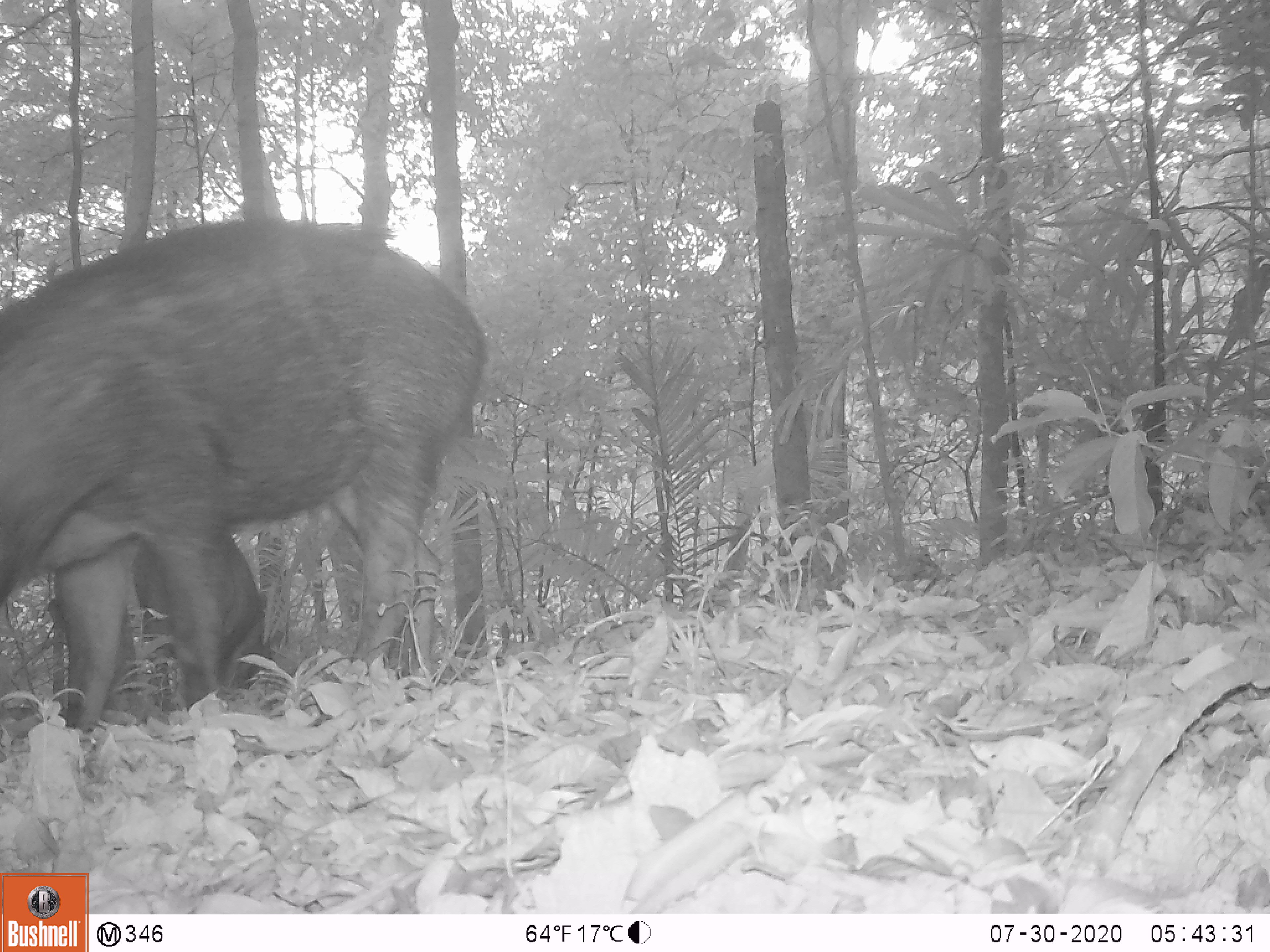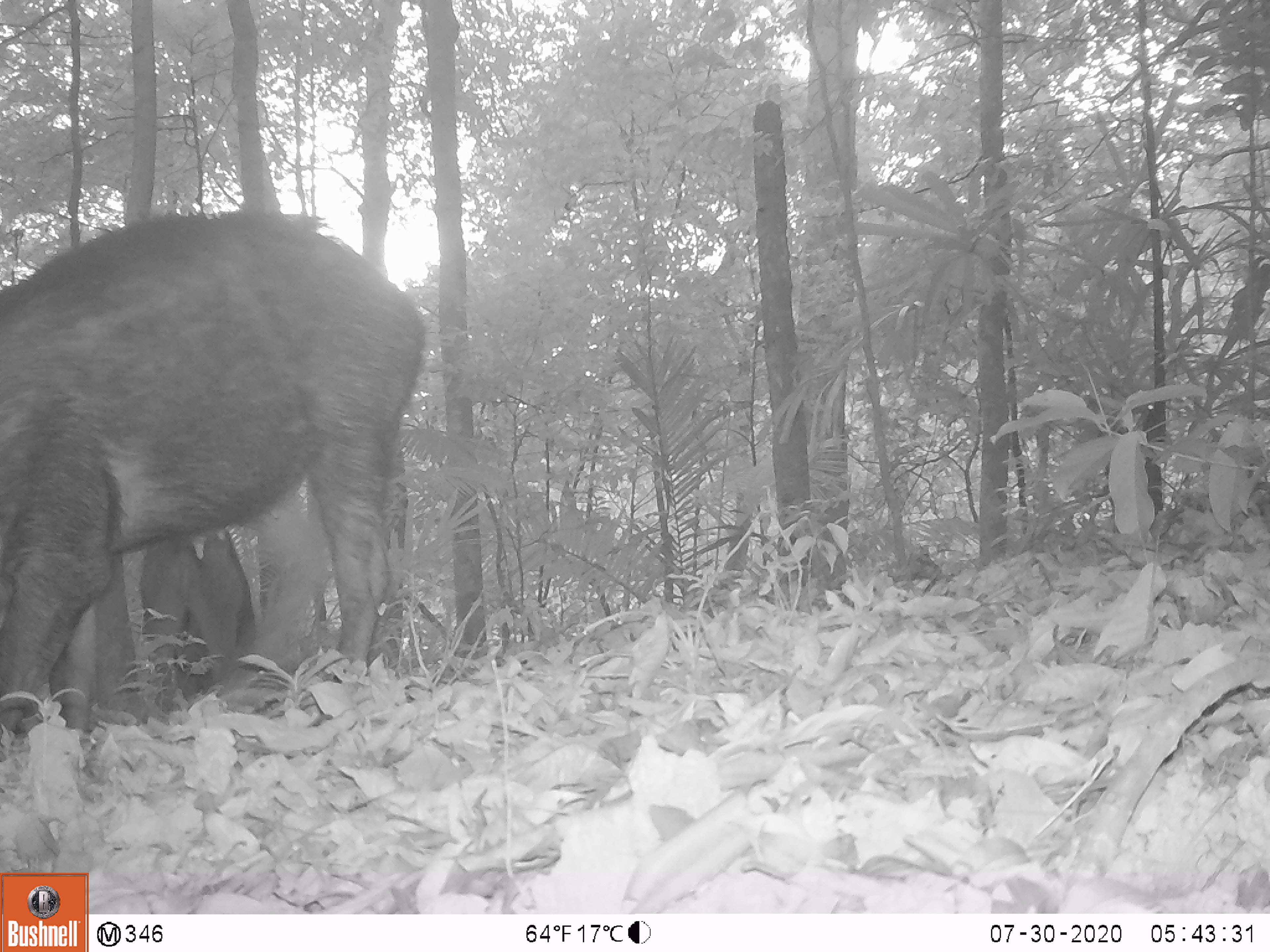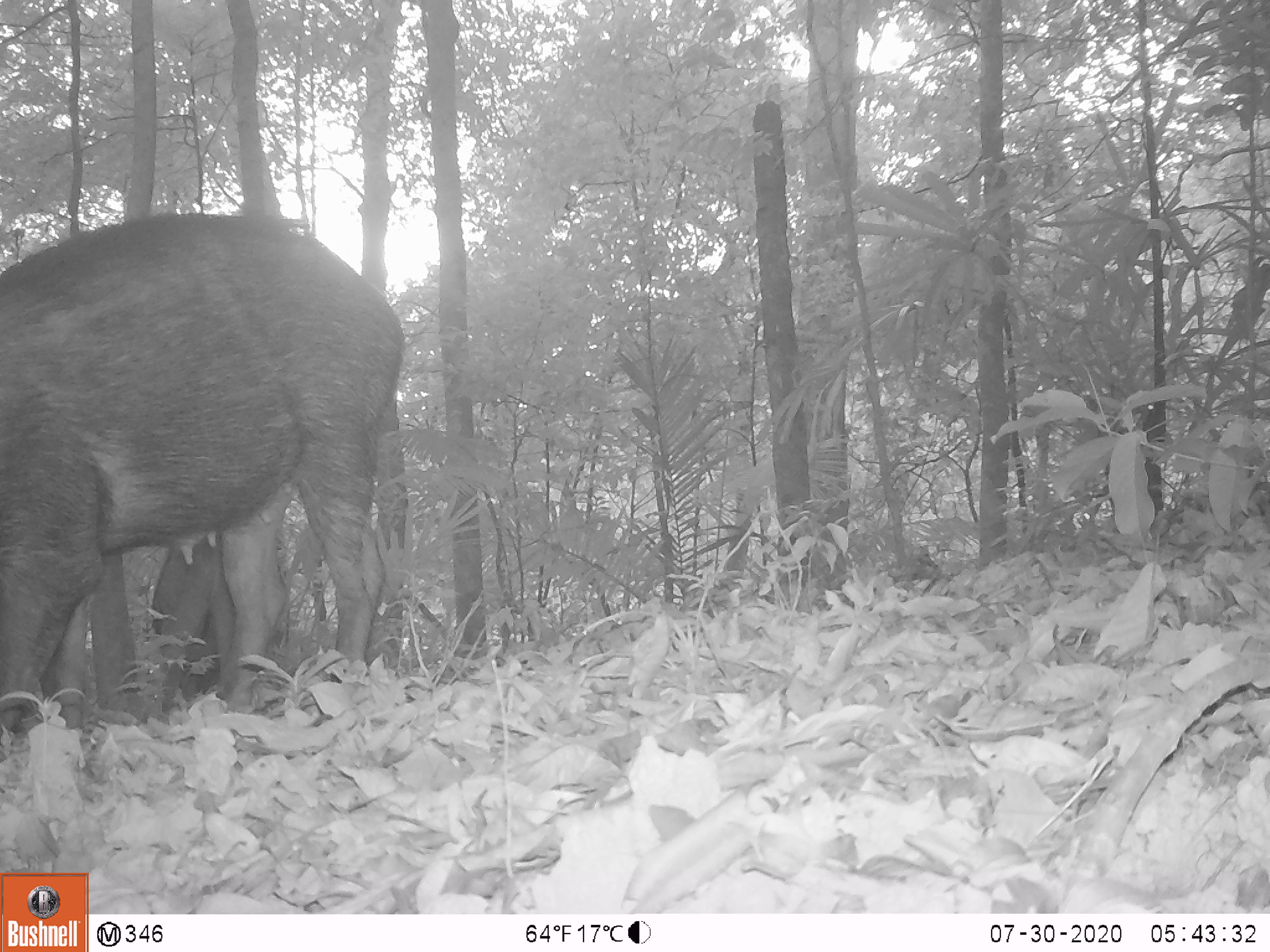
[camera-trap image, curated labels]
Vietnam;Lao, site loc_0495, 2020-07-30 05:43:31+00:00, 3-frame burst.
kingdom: Animalia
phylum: Chordata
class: Mammalia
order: Artiodactyla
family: Suidae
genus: Sus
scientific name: Sus scrofa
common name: eurasian wild pig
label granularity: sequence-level